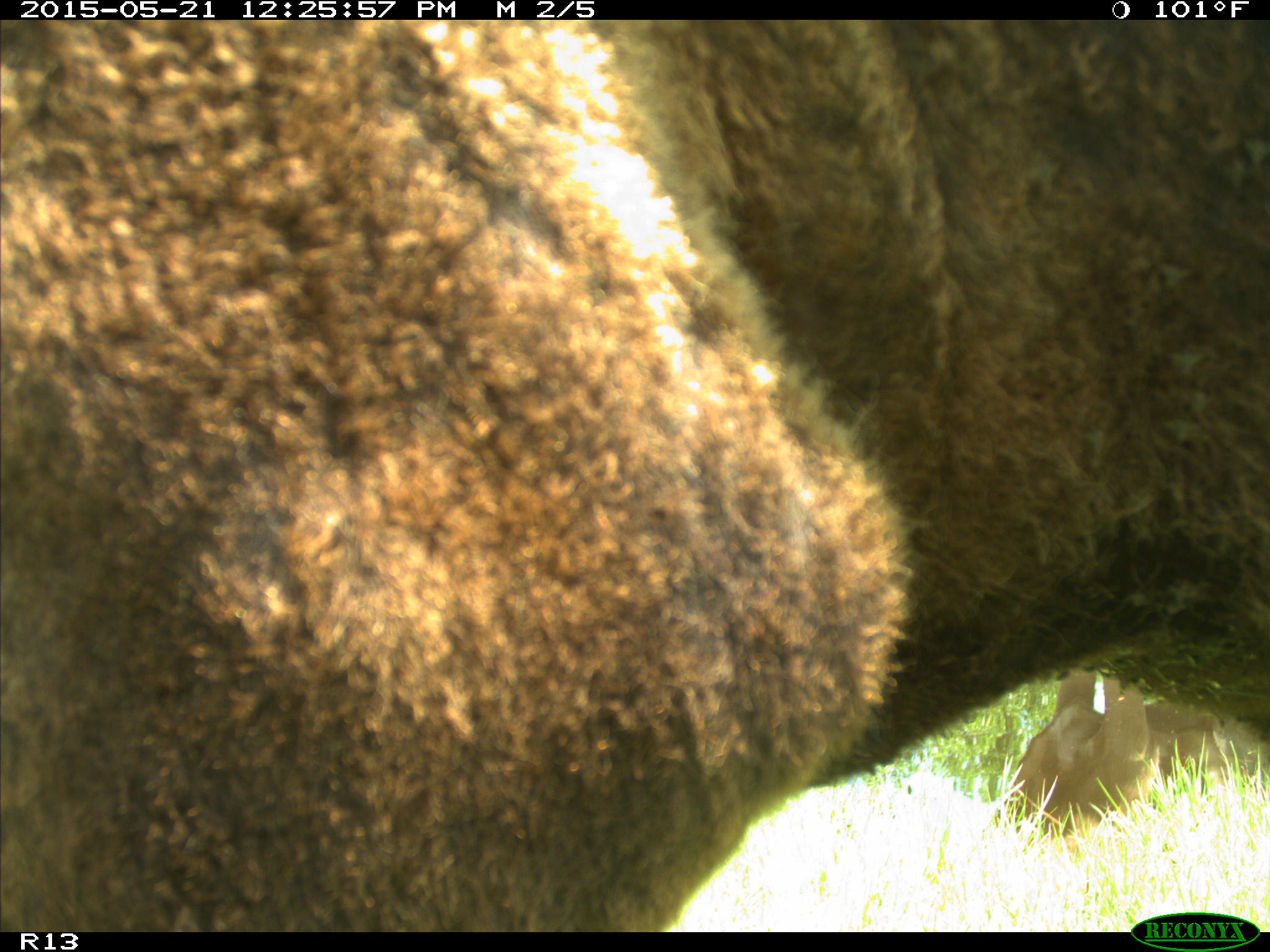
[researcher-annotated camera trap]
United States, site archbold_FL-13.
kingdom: Animalia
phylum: Chordata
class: Mammalia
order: Artiodactyla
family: Bovidae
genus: Bos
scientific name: Bos taurus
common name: domestic cow